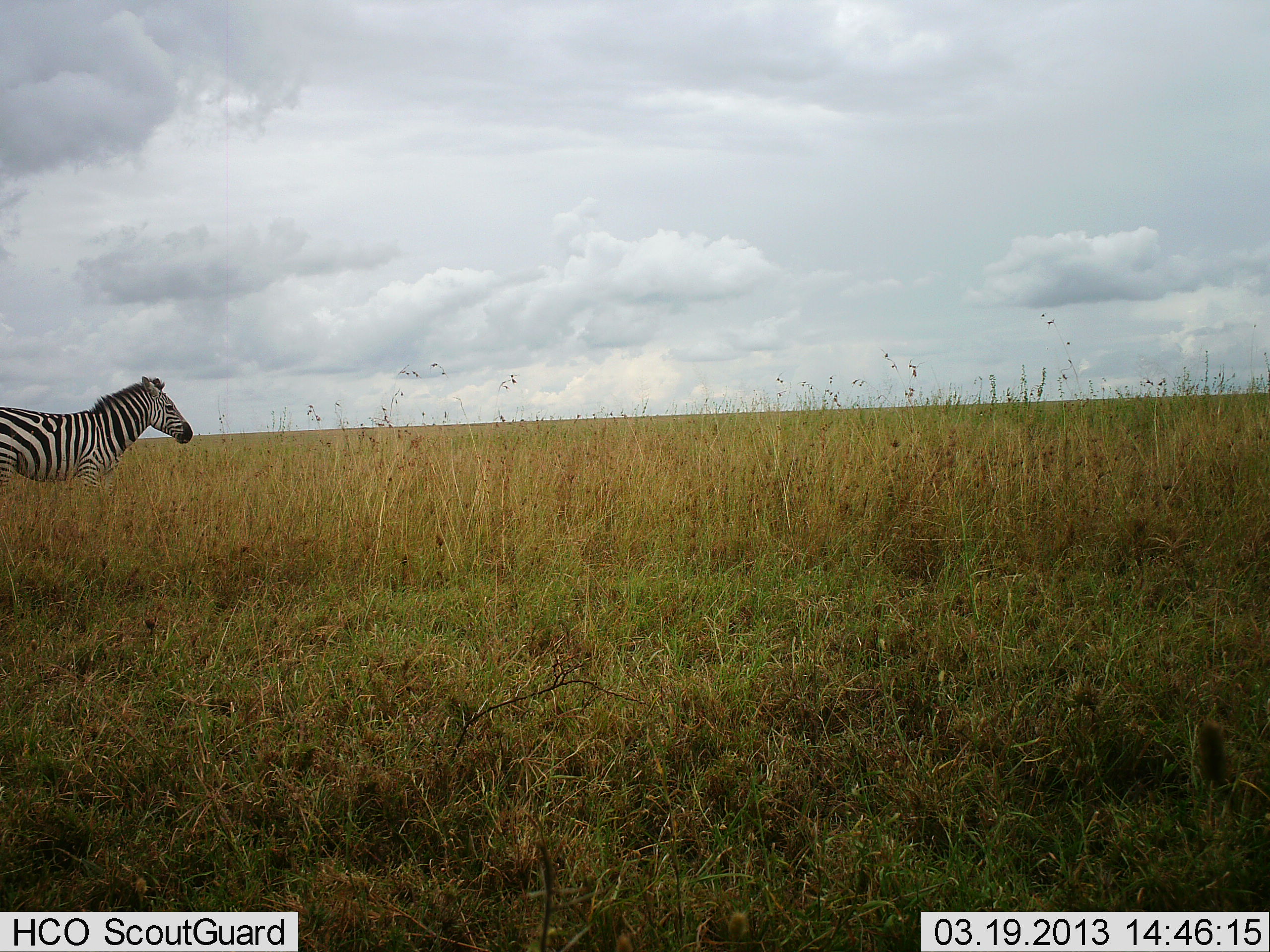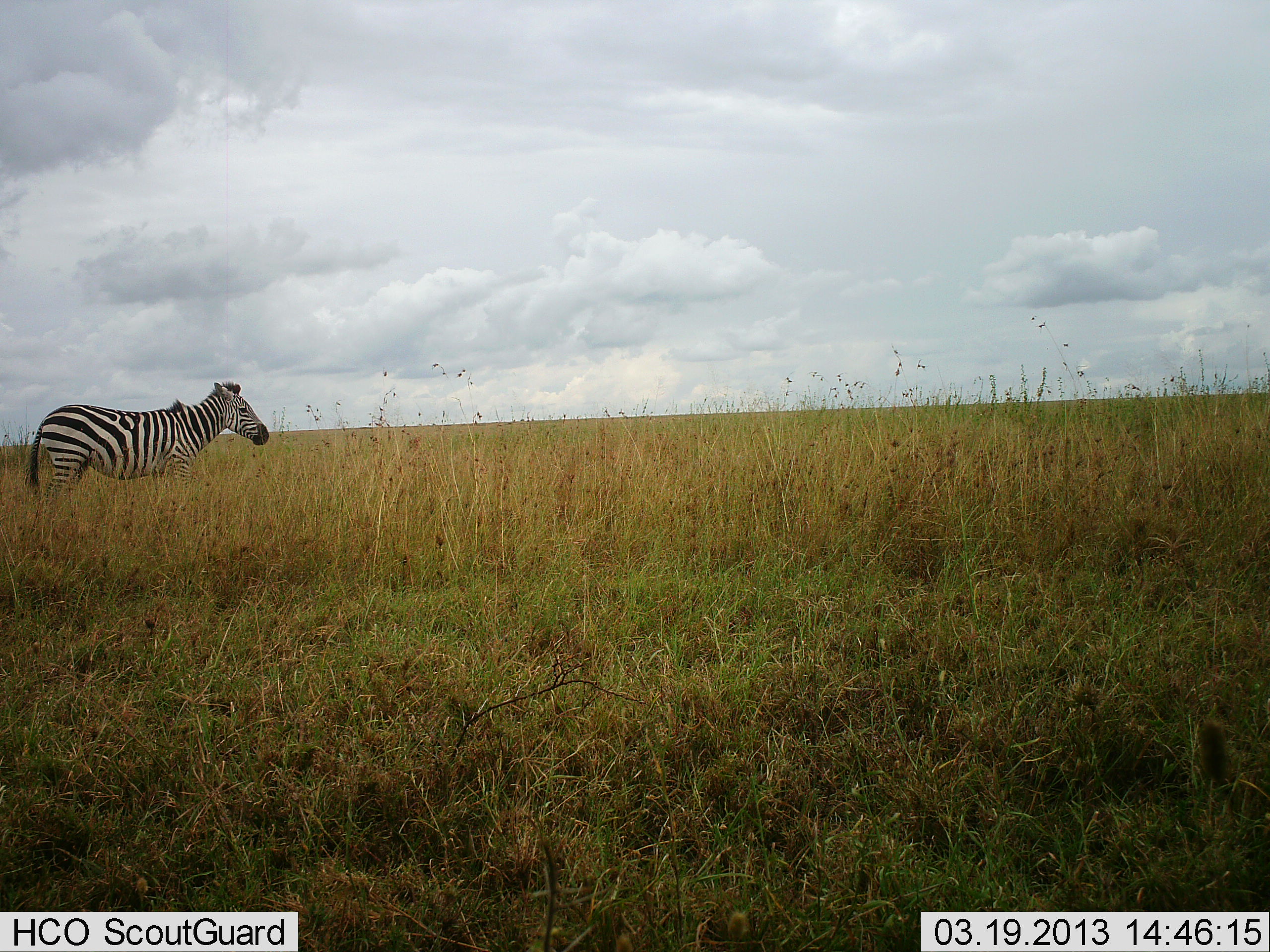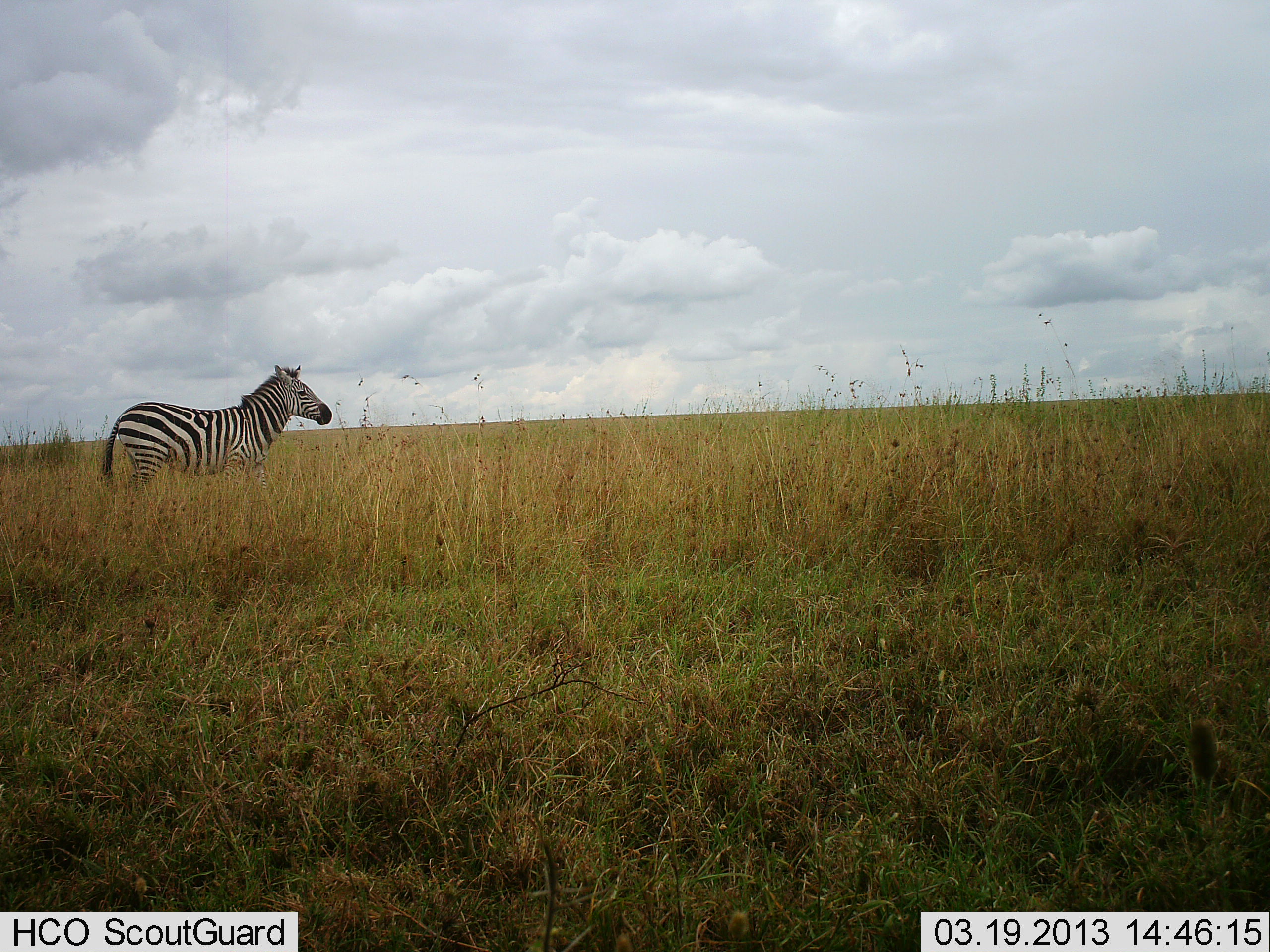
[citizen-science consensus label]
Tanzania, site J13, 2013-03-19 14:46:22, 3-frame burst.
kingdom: Animalia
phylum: Chordata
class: Mammalia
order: Perissodactyla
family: Equidae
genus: Equus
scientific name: Equus quagga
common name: plains zebra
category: zebra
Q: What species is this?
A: Zebra (plains zebra) (Equus quagga).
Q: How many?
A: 1.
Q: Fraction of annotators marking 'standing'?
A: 7%.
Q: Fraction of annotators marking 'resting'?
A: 0%.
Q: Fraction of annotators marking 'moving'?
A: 93%.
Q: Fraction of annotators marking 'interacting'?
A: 0%.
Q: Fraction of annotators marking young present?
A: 0%.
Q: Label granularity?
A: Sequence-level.